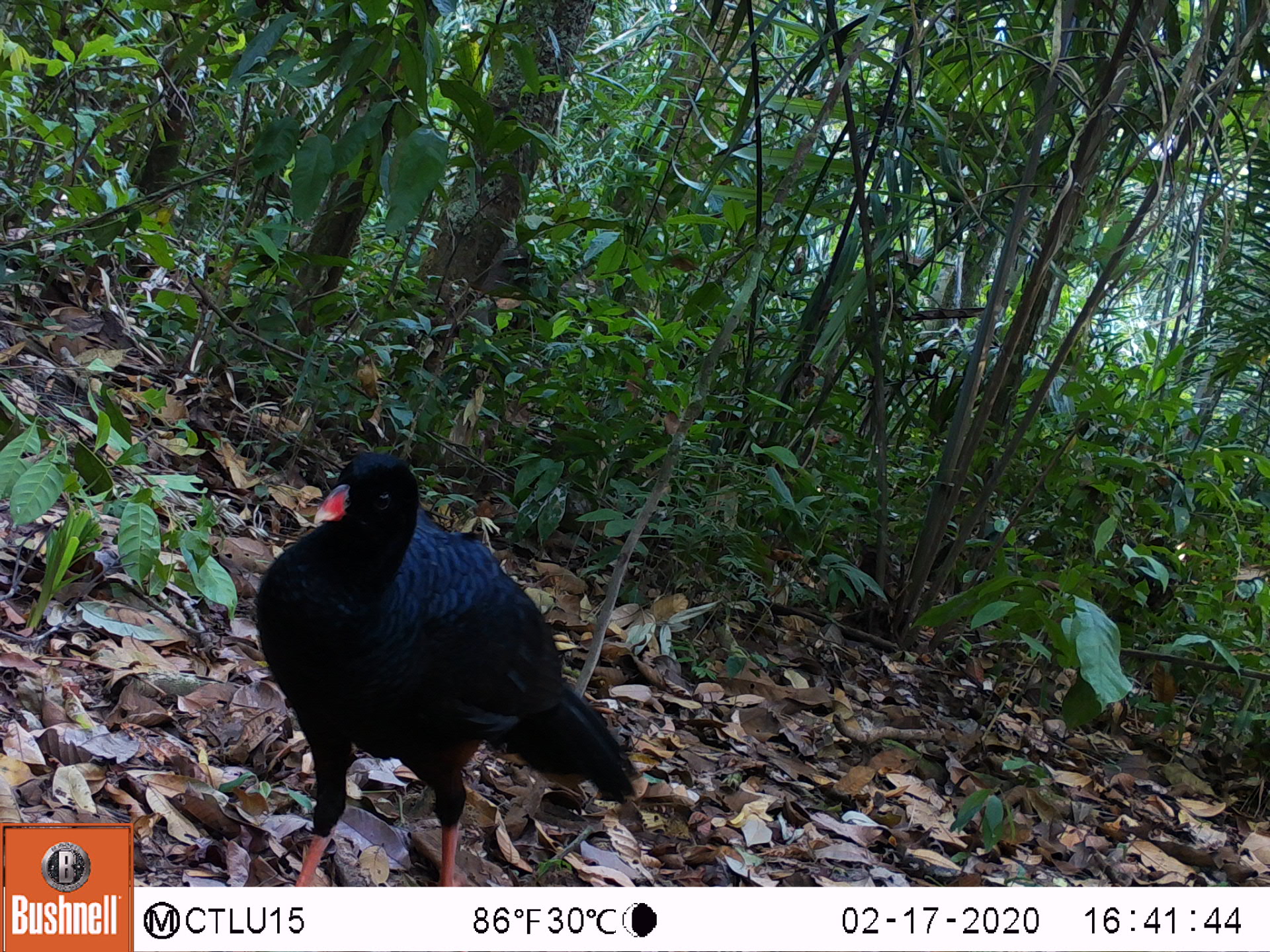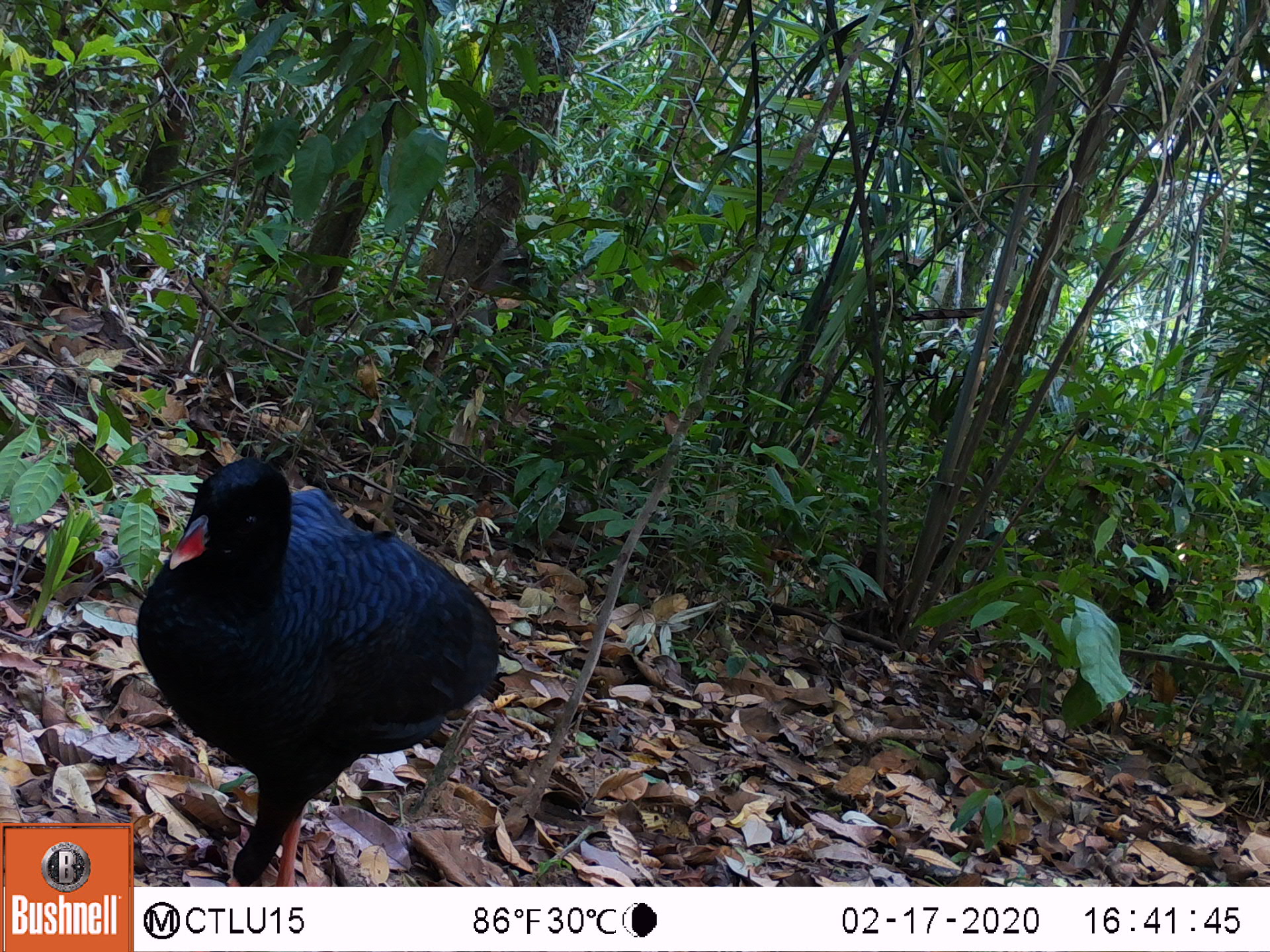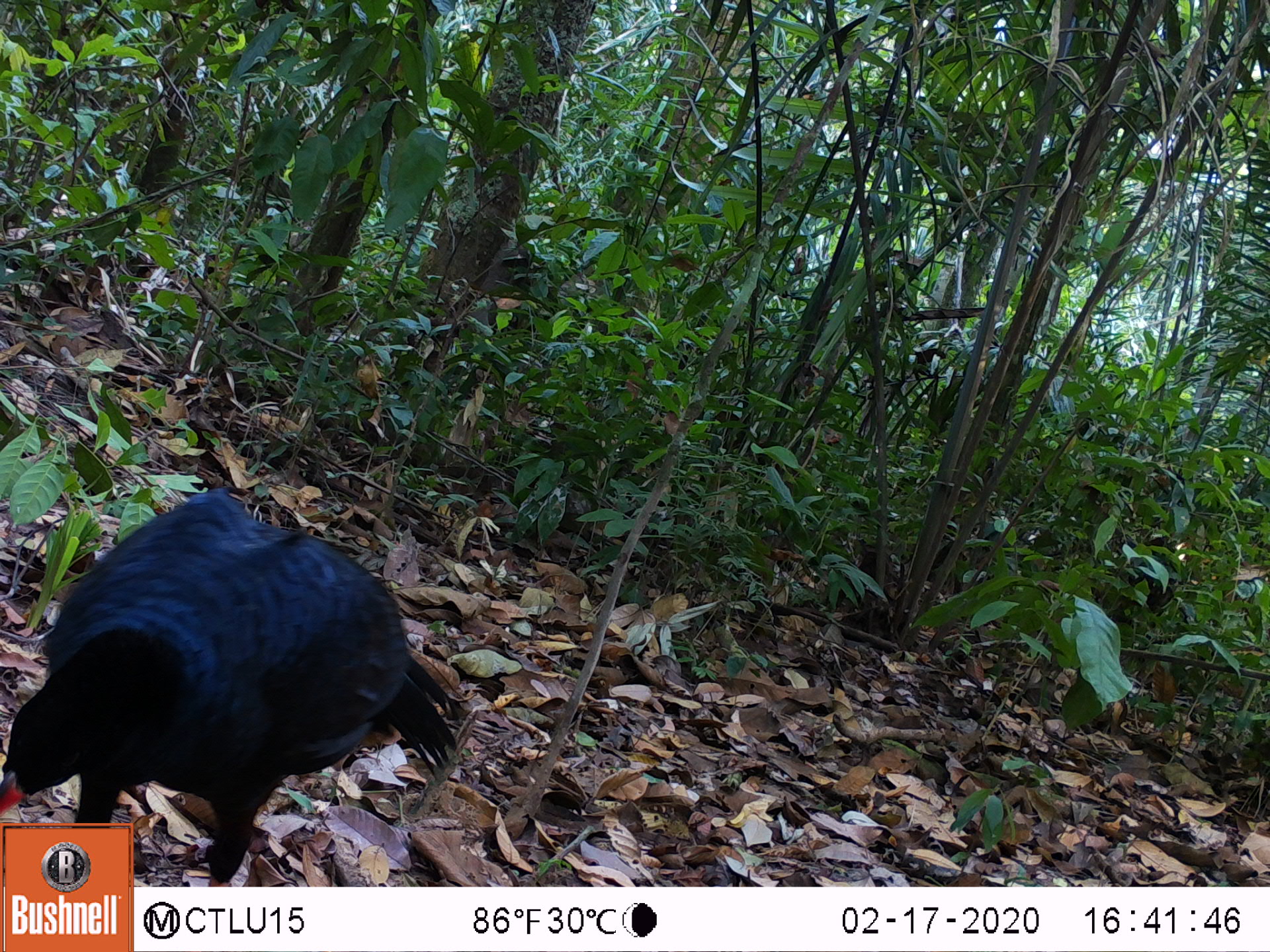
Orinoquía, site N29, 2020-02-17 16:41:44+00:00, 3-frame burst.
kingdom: Animalia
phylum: Chordata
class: Aves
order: Galliformes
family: Cracidae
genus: Mitu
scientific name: Mitu salvini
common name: salvin's currasow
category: salvins curassow